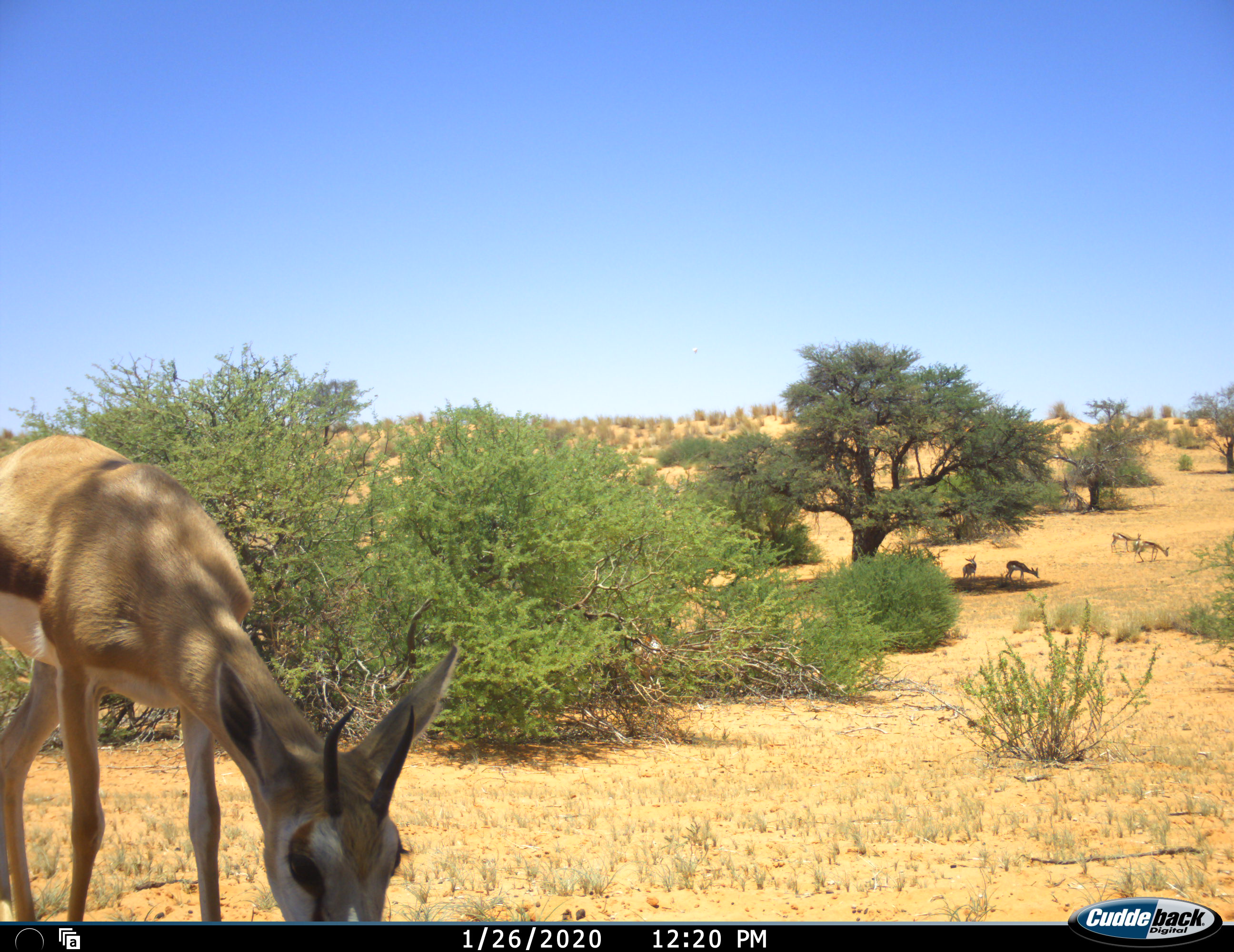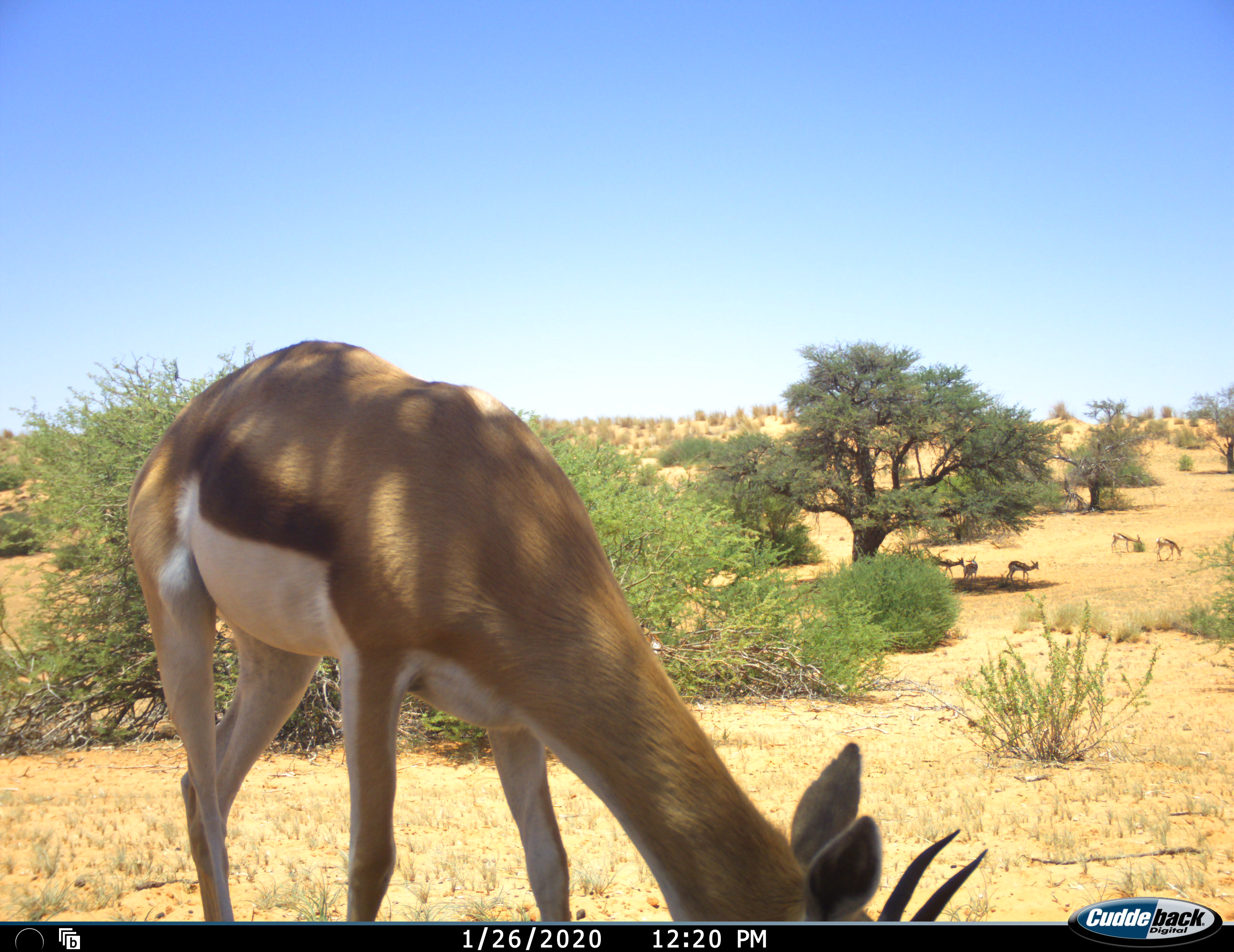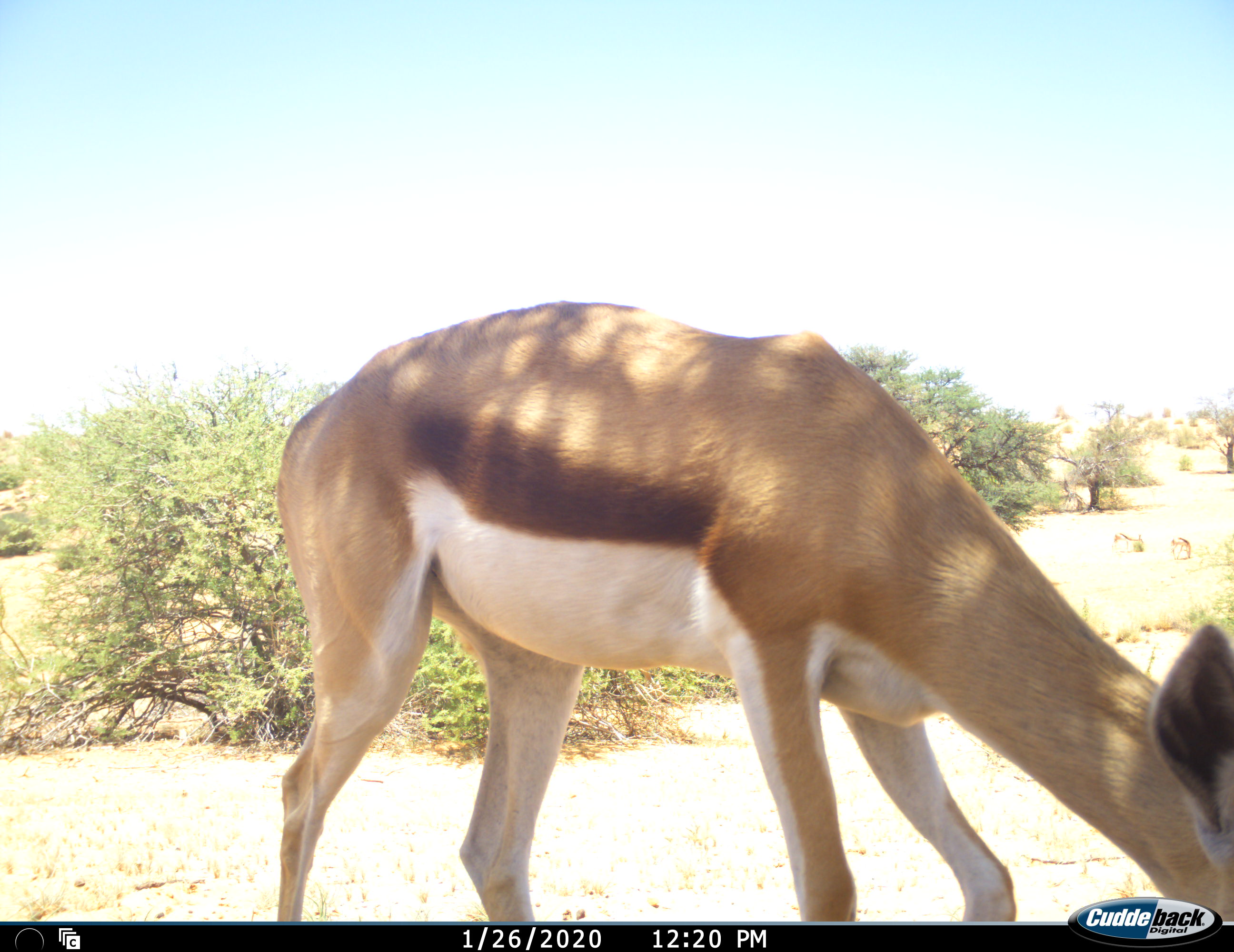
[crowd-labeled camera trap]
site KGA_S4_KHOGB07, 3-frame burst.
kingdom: Animalia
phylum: Chordata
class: Mammalia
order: Artiodactyla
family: Bovidae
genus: Antidorcas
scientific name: Antidorcas marsupialis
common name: springbok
Springbok (Antidorcas marsupialis), count 6. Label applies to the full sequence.